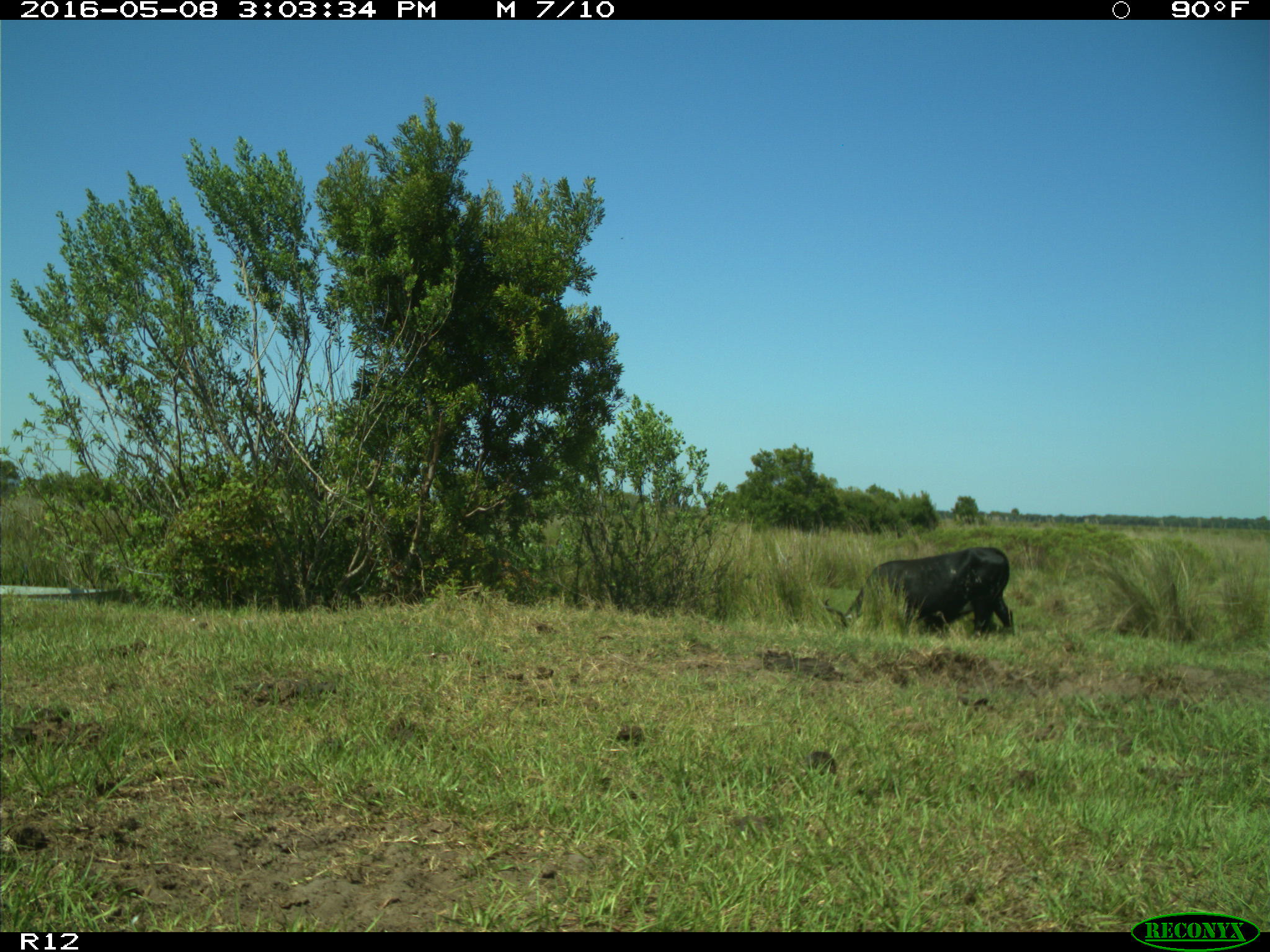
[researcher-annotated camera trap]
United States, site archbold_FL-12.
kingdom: Animalia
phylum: Chordata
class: Mammalia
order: Artiodactyla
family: Bovidae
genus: Bos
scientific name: Bos taurus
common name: domestic cow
Bos taurus (domestic cow).